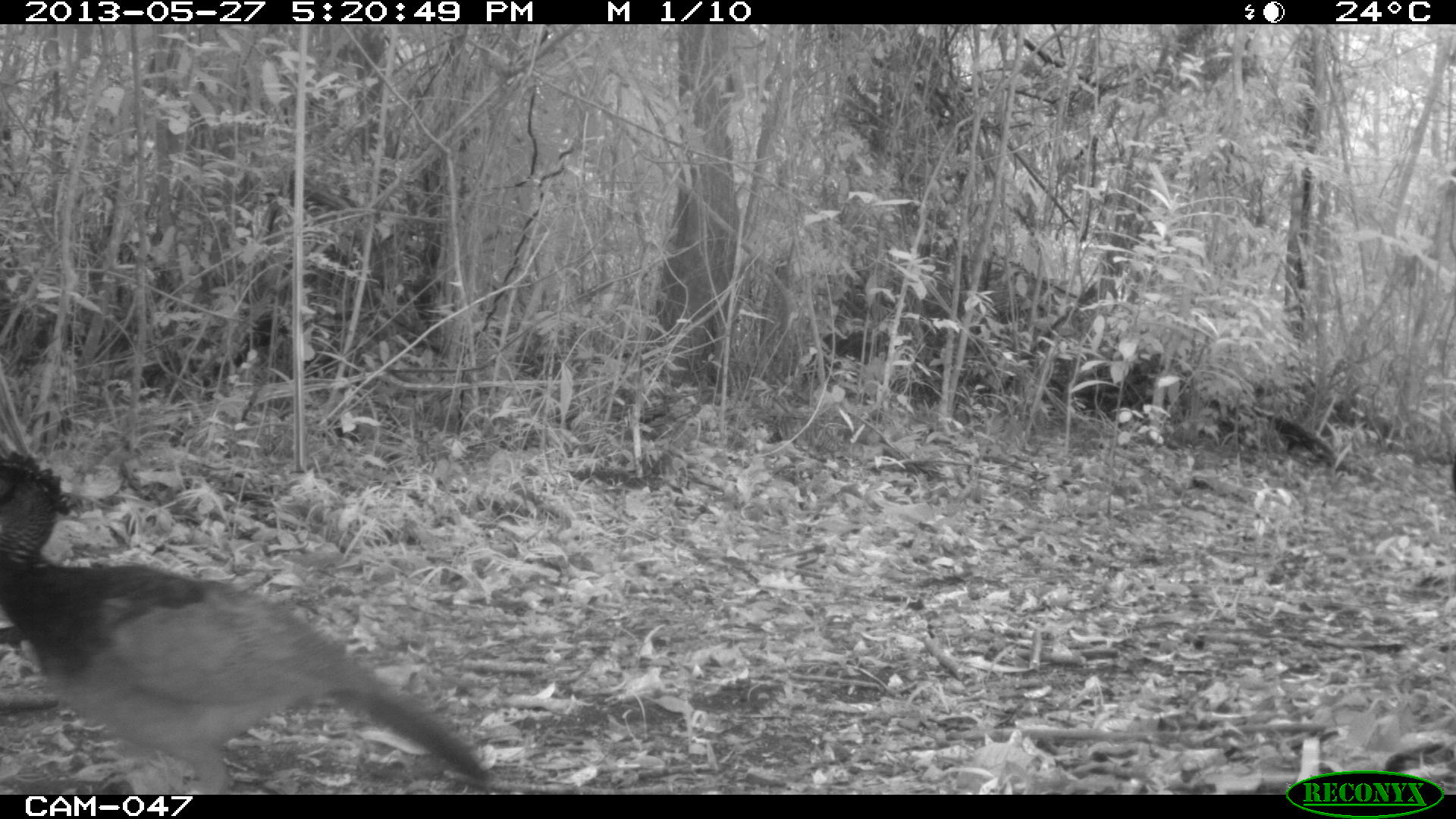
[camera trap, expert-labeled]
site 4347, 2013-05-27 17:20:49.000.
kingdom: Animalia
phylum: Chordata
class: Aves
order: Galliformes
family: Cracidae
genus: Crax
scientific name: Crax rubra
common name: great curassow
Crax rubra (great curassow), count 2.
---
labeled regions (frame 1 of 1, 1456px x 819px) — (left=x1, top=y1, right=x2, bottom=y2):
crax rubra: (left=0, top=447, right=490, bottom=793)